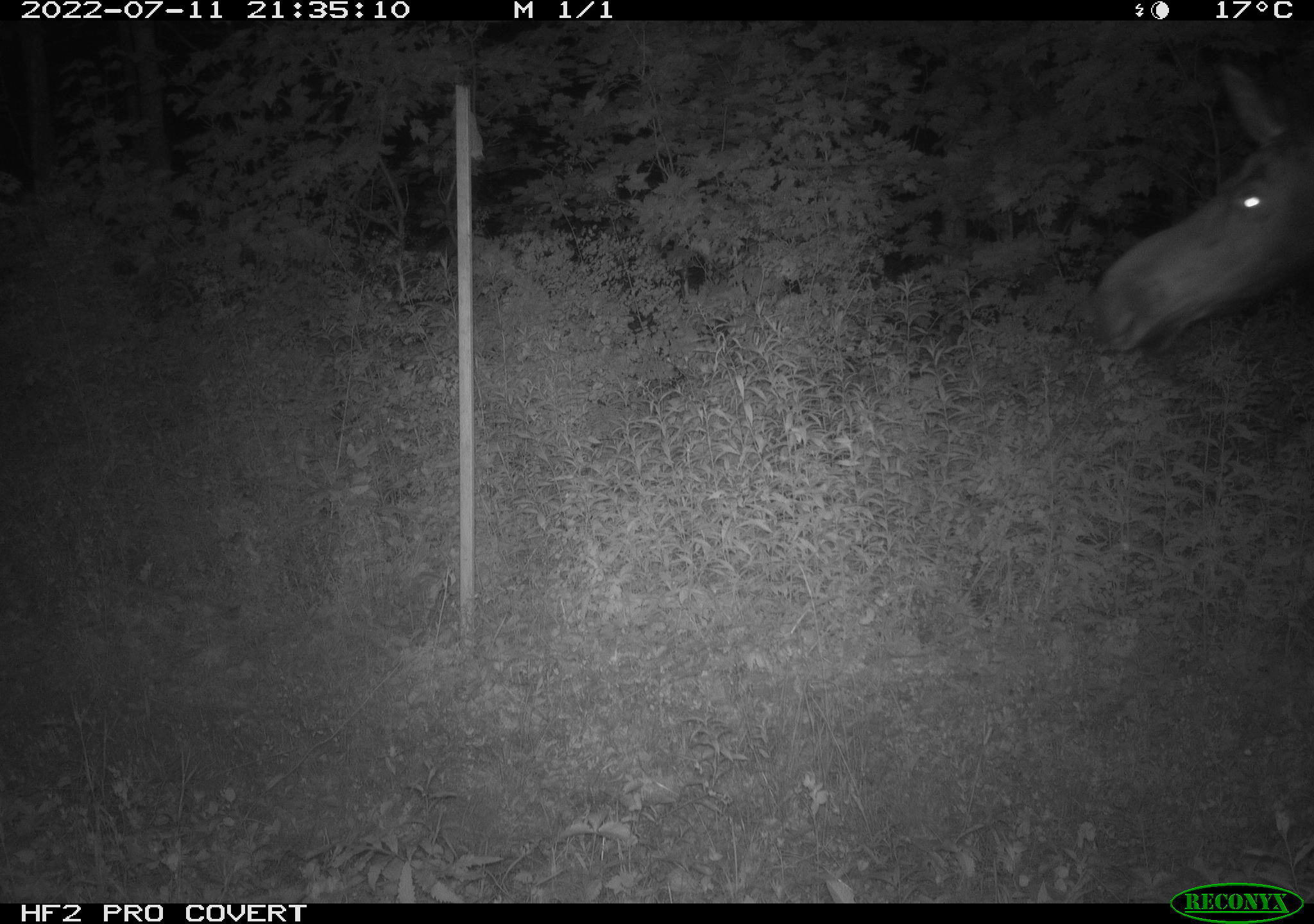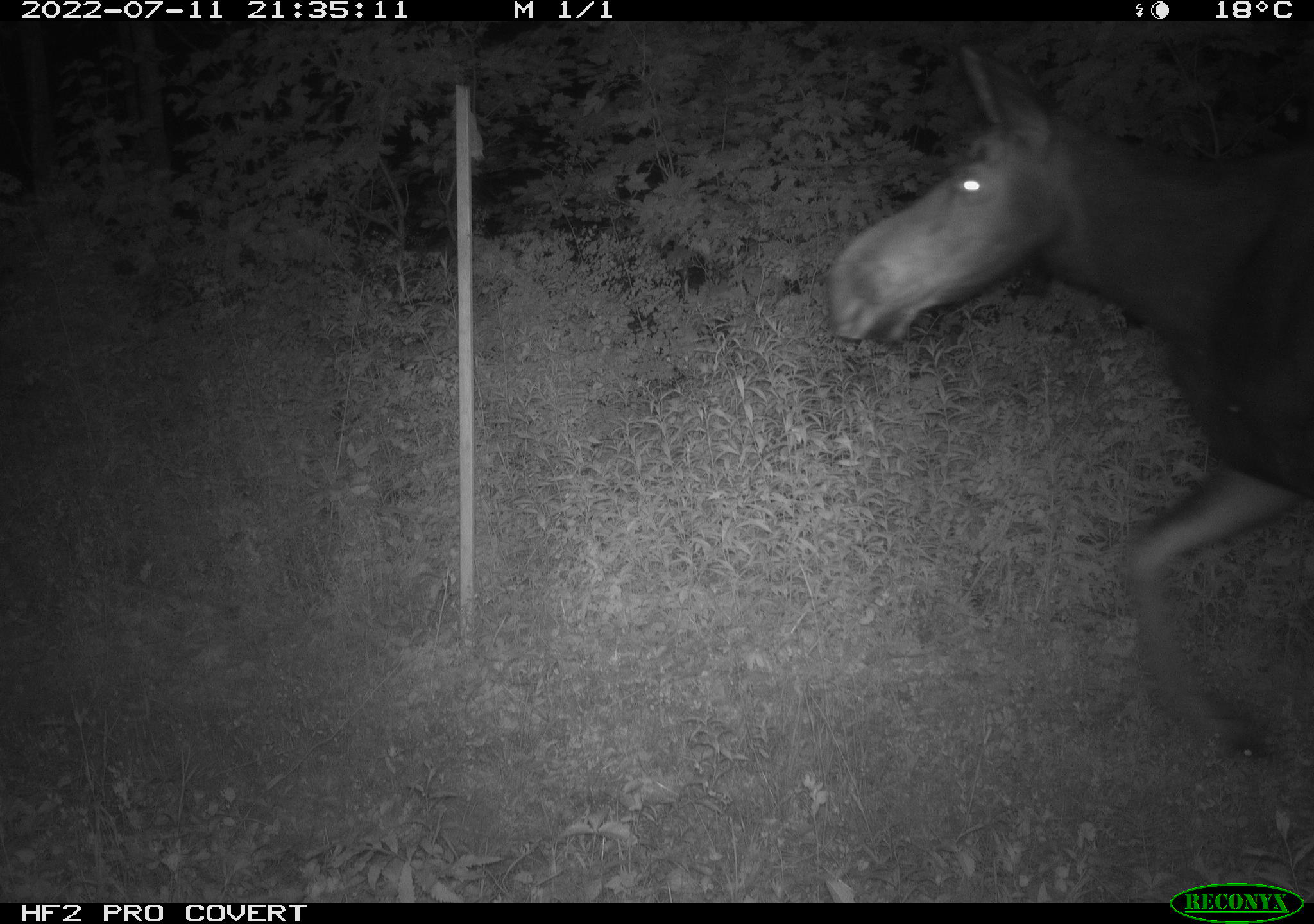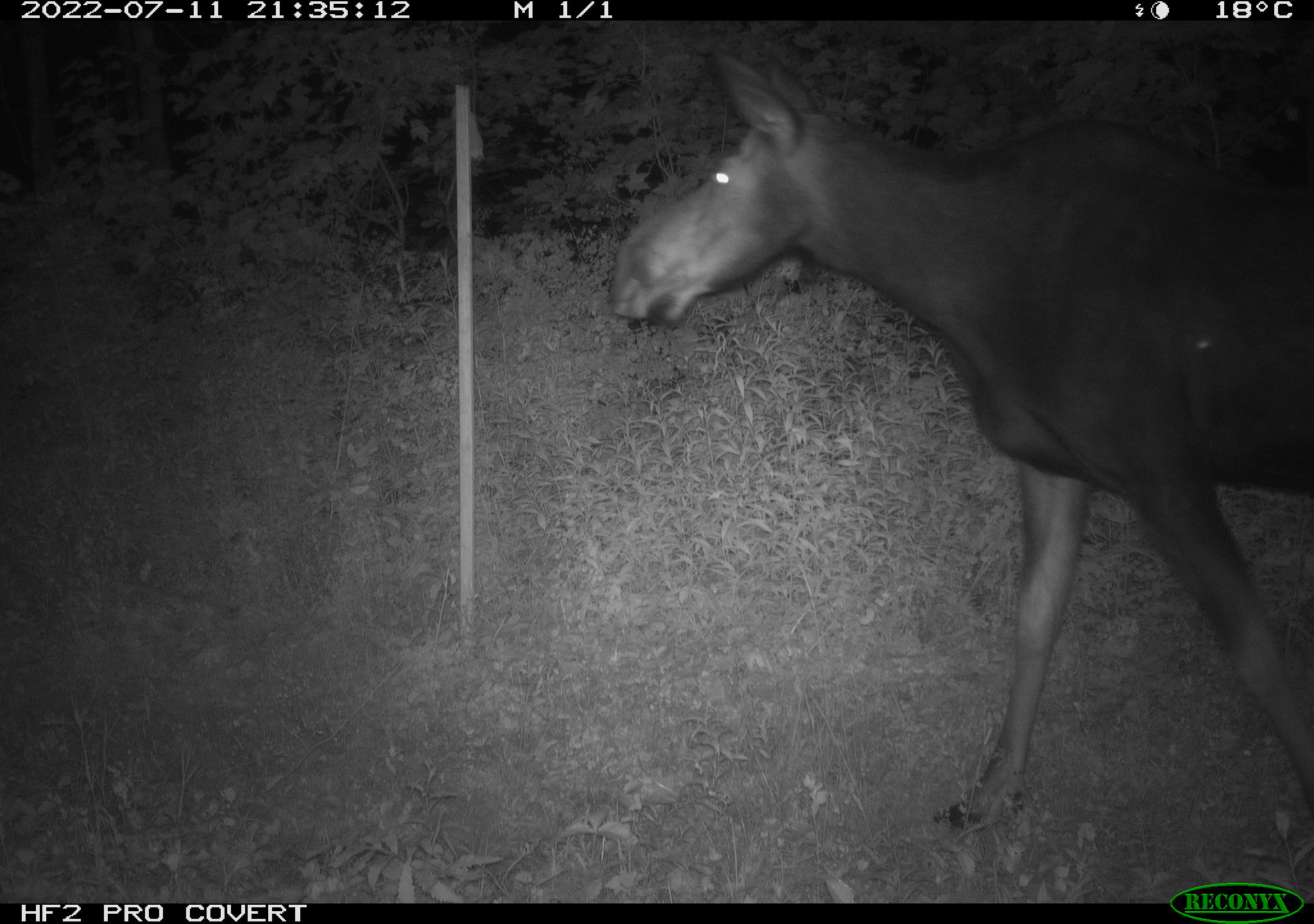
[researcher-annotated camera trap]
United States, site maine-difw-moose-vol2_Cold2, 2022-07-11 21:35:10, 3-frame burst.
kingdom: Animalia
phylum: Chordata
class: Mammalia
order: Artiodactyla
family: Cervidae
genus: Alces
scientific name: Alces alces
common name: moose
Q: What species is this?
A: Moose (Alces alces).